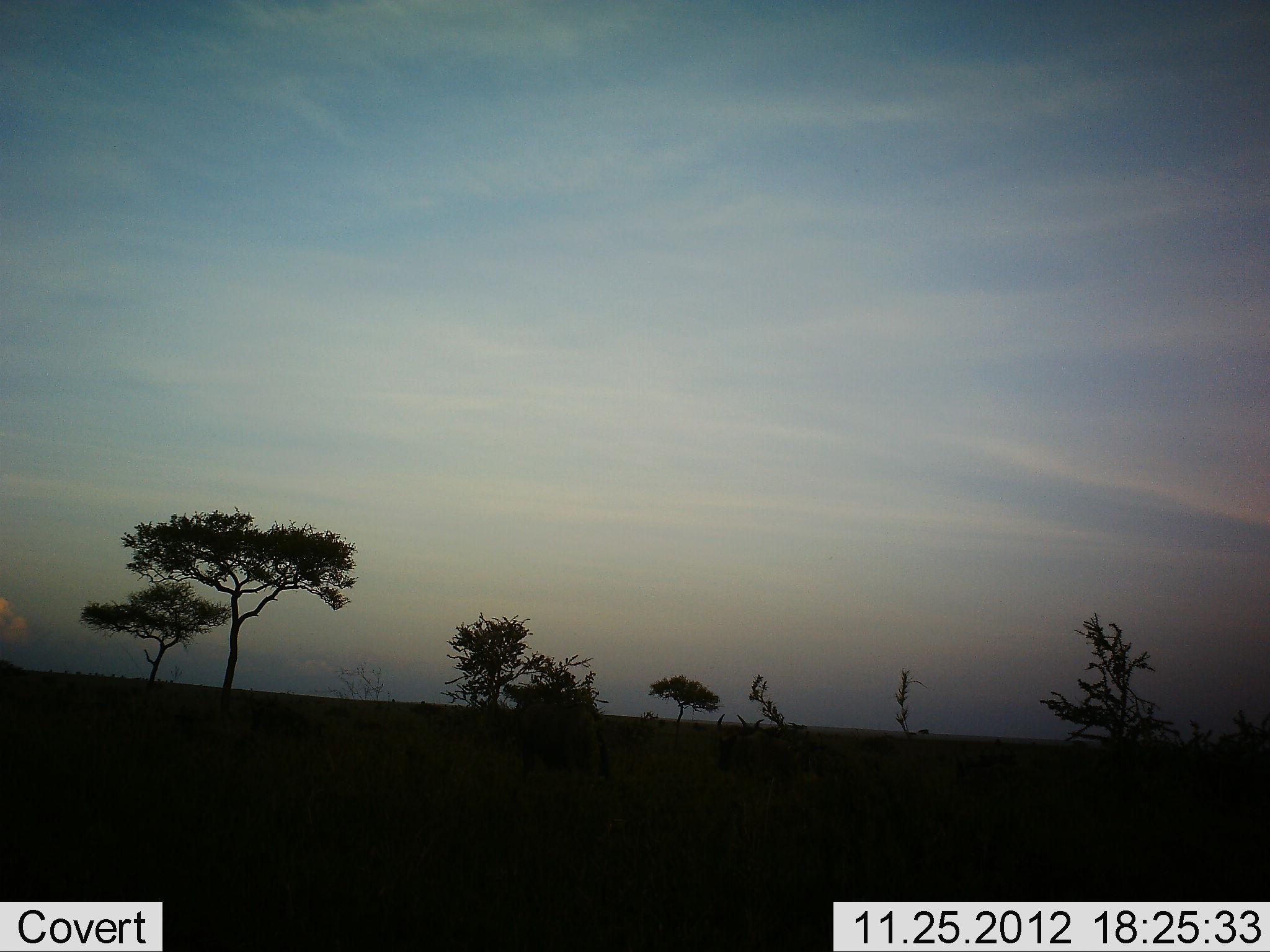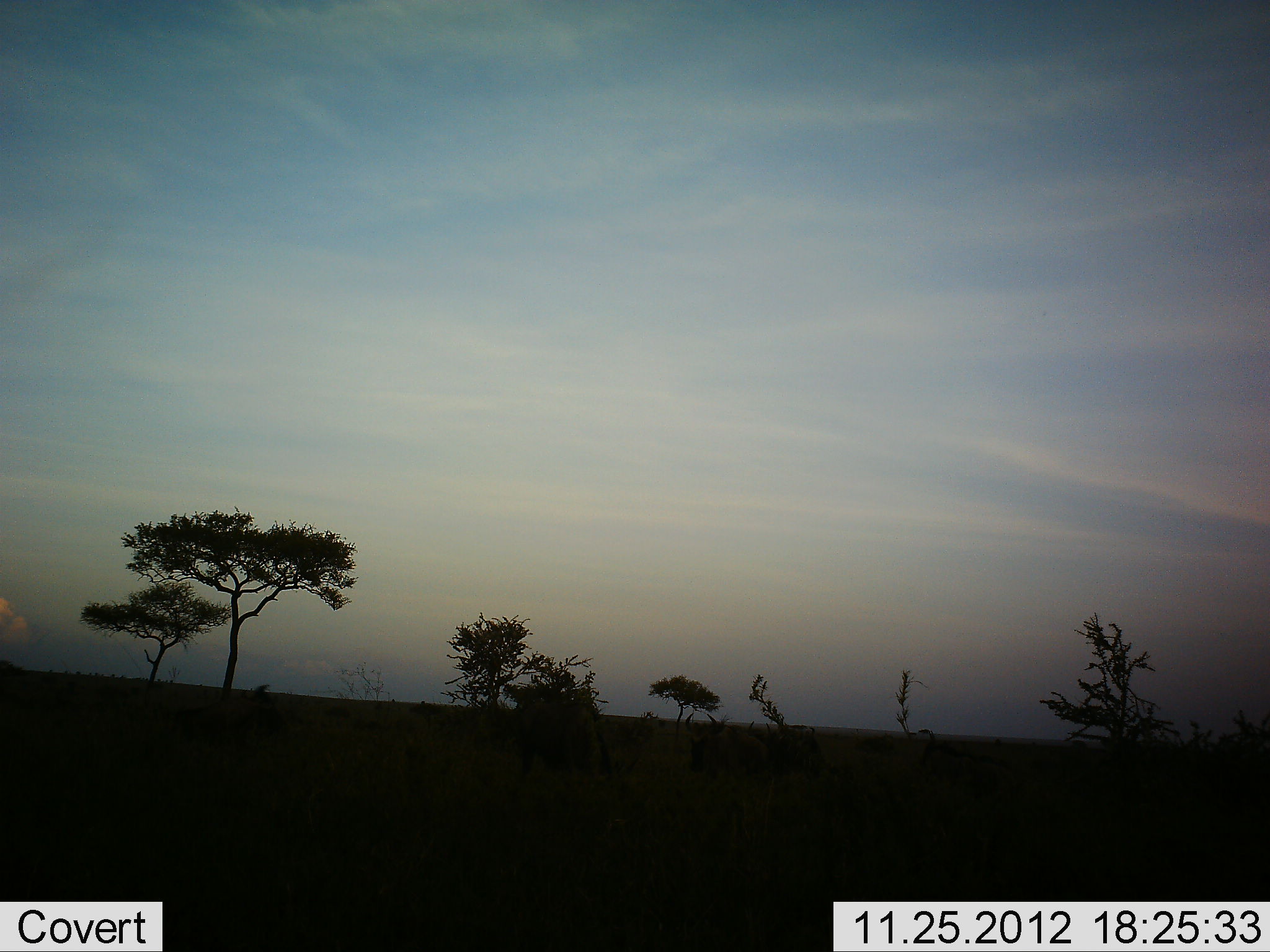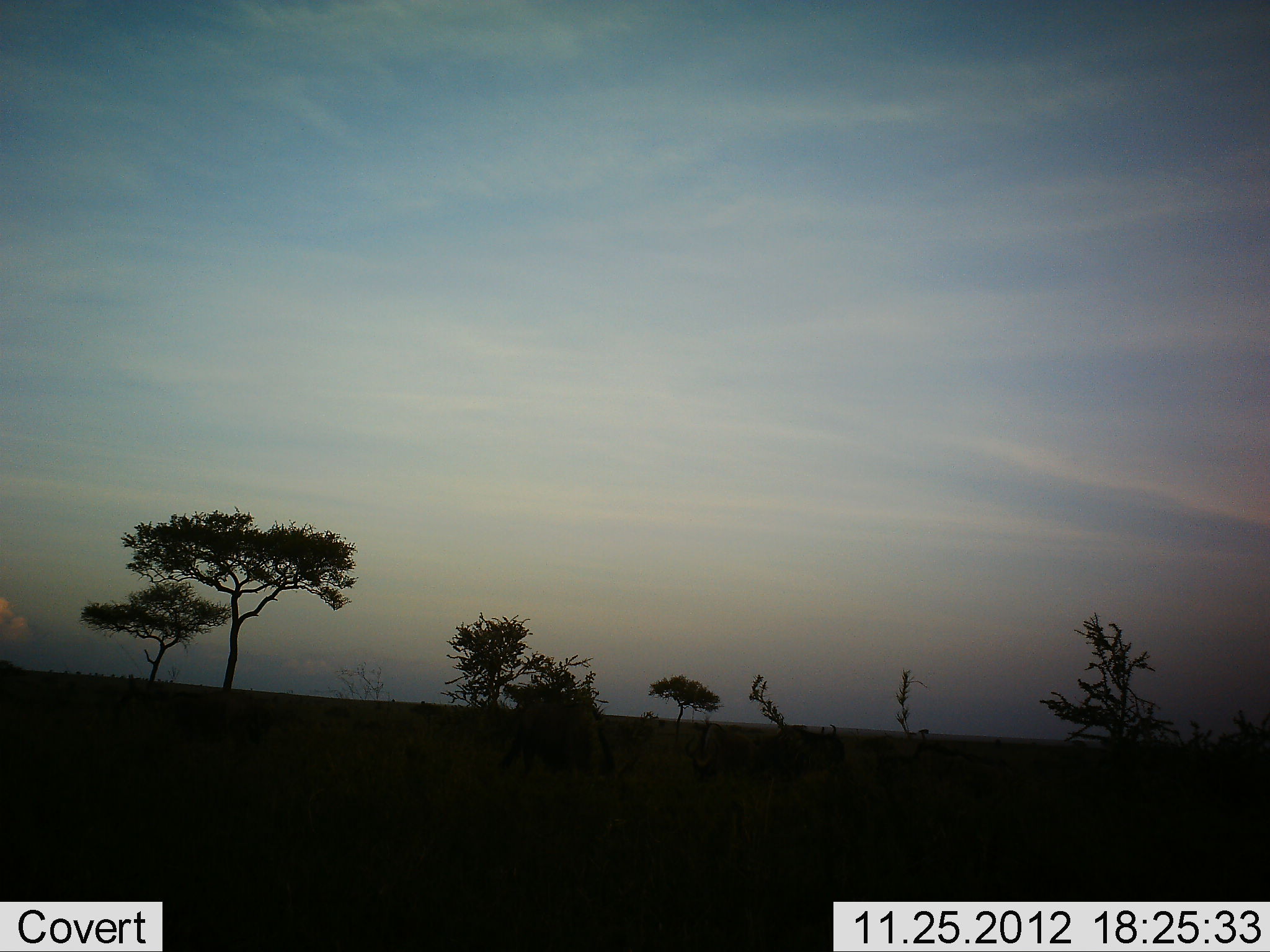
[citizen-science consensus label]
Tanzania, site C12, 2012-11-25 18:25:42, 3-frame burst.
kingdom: Animalia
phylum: Chordata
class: Mammalia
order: Artiodactyla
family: Bovidae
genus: Connochaetes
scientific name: Connochaetes taurinus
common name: blue wildebeest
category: wildebeest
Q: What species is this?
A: Wildebeest (blue wildebeest) (Connochaetes taurinus).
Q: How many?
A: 6.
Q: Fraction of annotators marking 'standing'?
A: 30%.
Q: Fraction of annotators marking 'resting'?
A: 0%.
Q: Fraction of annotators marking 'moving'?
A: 100%.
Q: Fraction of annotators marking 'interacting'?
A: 0%.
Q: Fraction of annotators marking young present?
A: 0%.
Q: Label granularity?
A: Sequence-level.